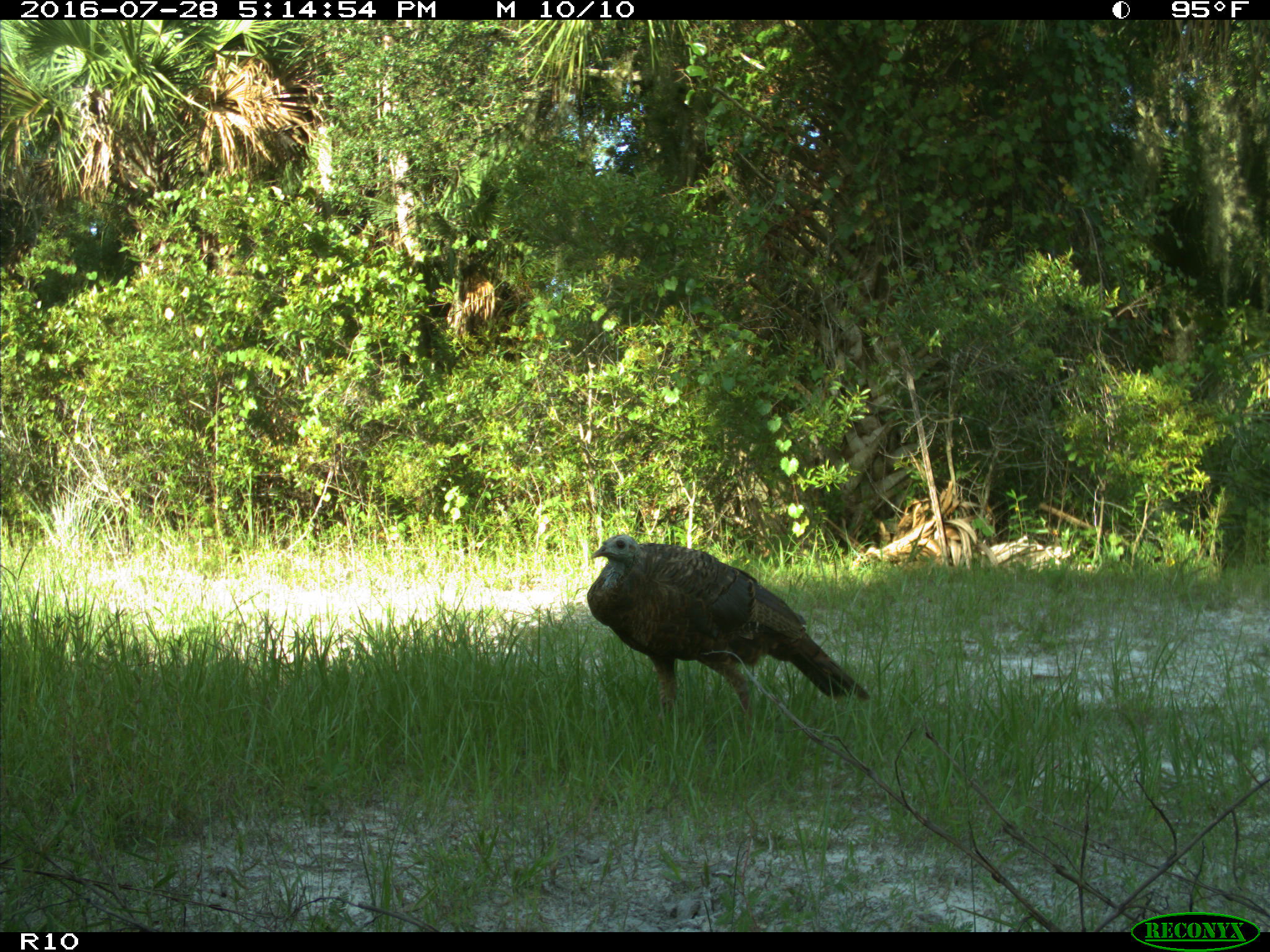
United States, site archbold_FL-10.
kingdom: Animalia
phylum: Chordata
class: Aves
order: Galliformes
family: Phasianidae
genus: Meleagris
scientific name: Meleagris gallopavo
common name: wild turkey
Meleagris gallopavo (wild turkey).